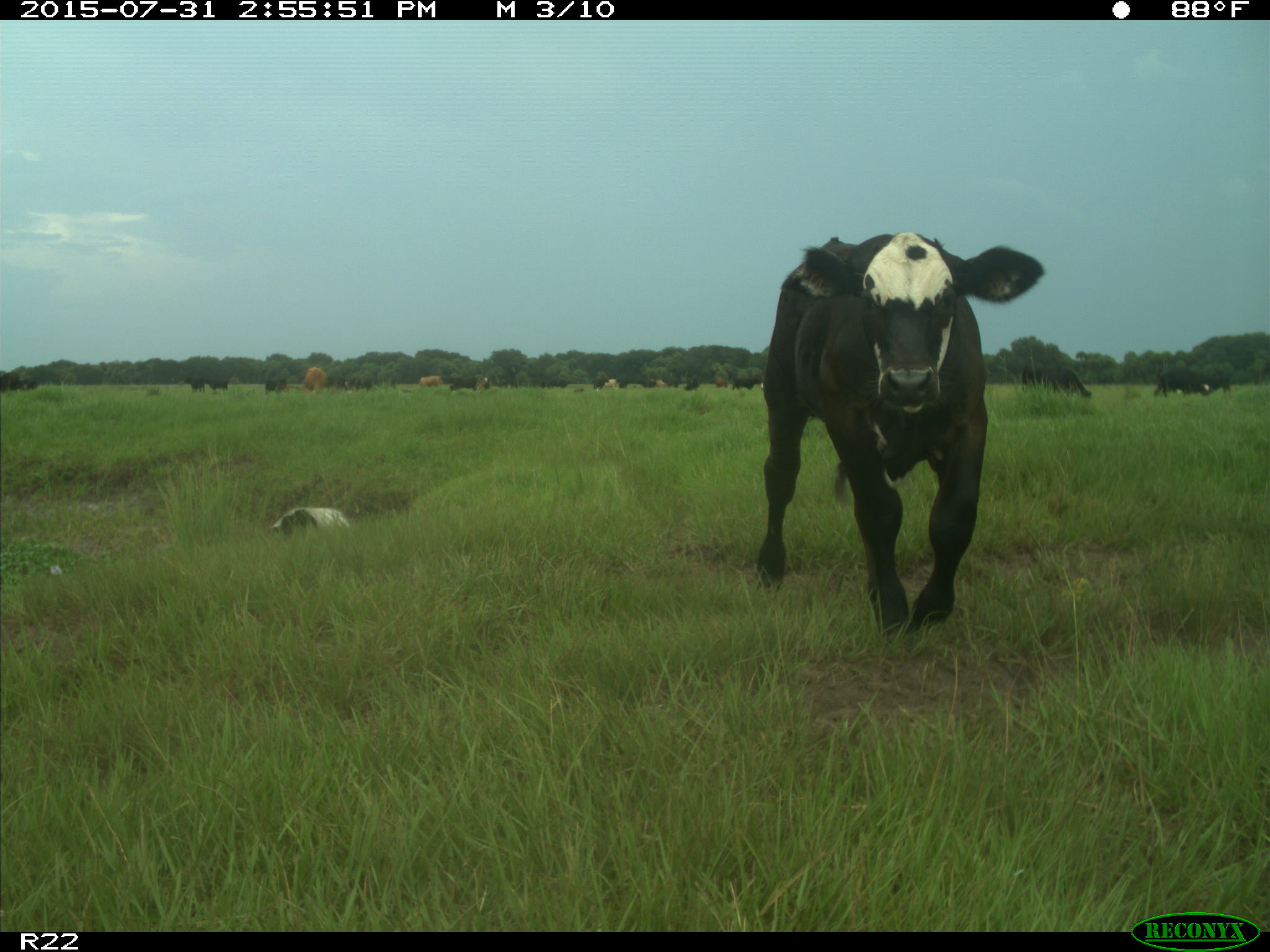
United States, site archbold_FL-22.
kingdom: Animalia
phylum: Chordata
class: Mammalia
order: Artiodactyla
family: Bovidae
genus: Bos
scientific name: Bos taurus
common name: domestic cow